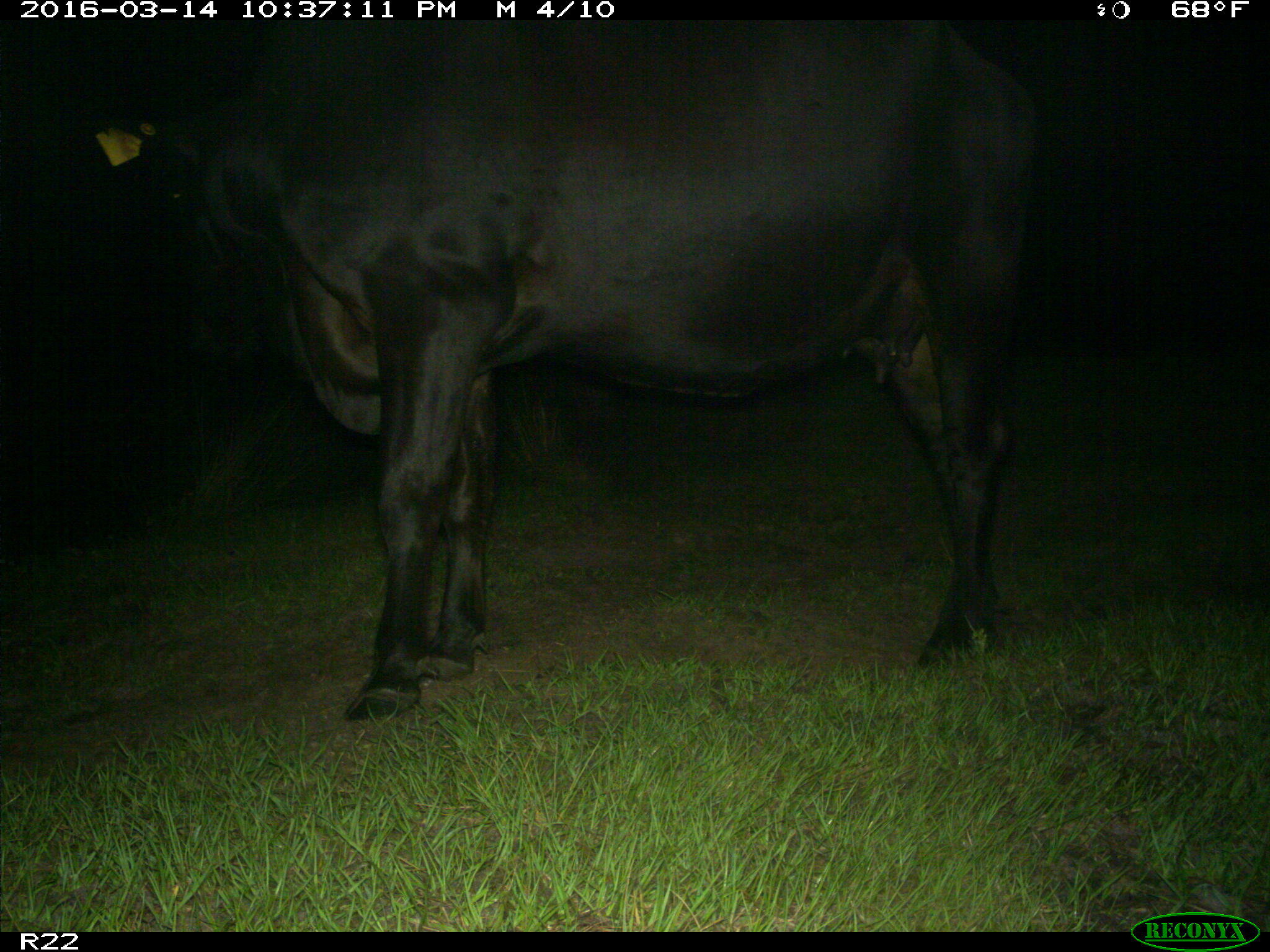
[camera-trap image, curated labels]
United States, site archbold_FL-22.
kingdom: Animalia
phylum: Chordata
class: Mammalia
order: Artiodactyla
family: Bovidae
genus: Bos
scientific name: Bos taurus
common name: domestic cow